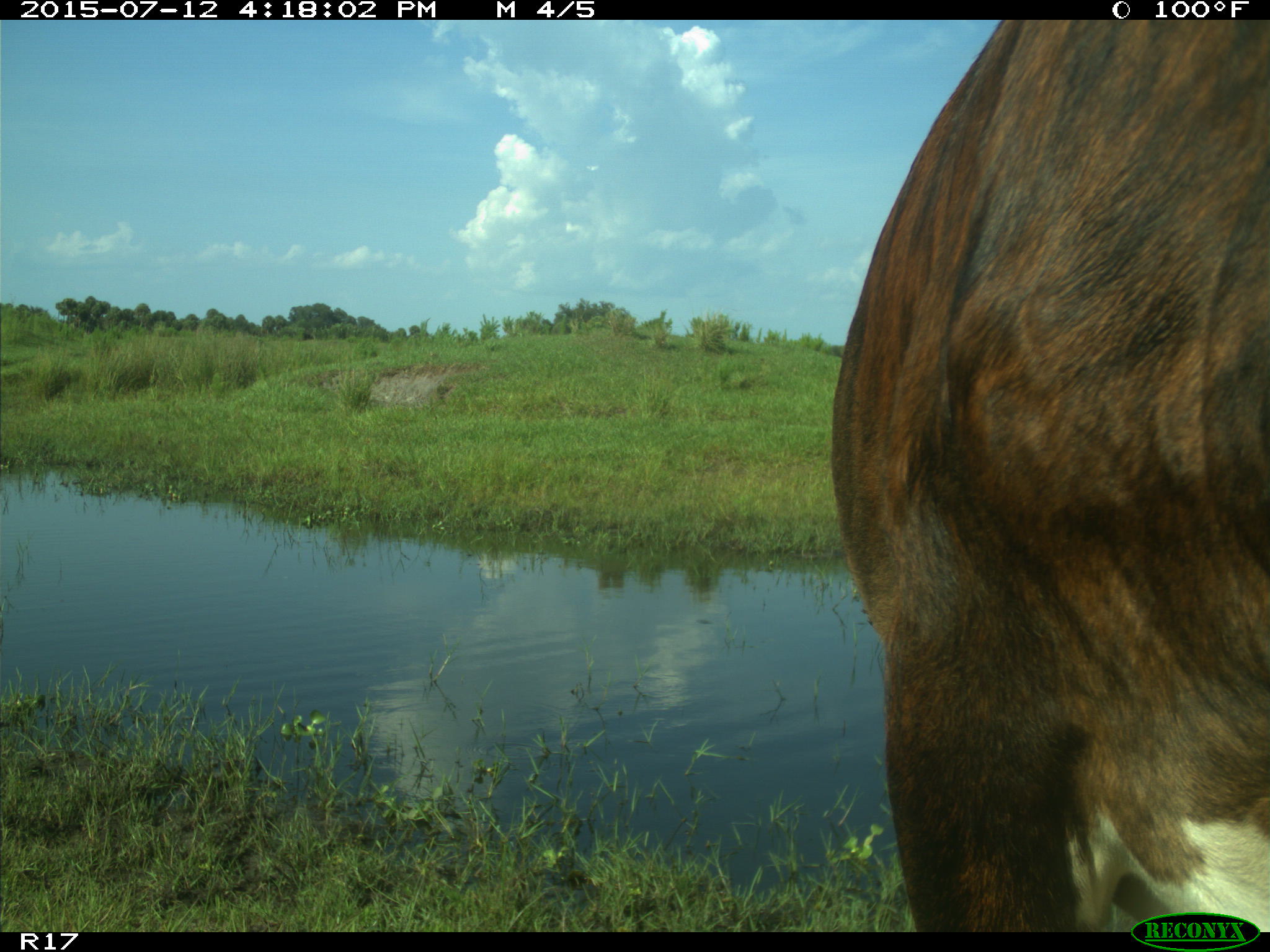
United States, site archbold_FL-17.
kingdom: Animalia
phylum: Chordata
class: Mammalia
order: Artiodactyla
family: Bovidae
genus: Bos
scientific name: Bos taurus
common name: domestic cow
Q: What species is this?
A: Bos taurus (domestic cow).